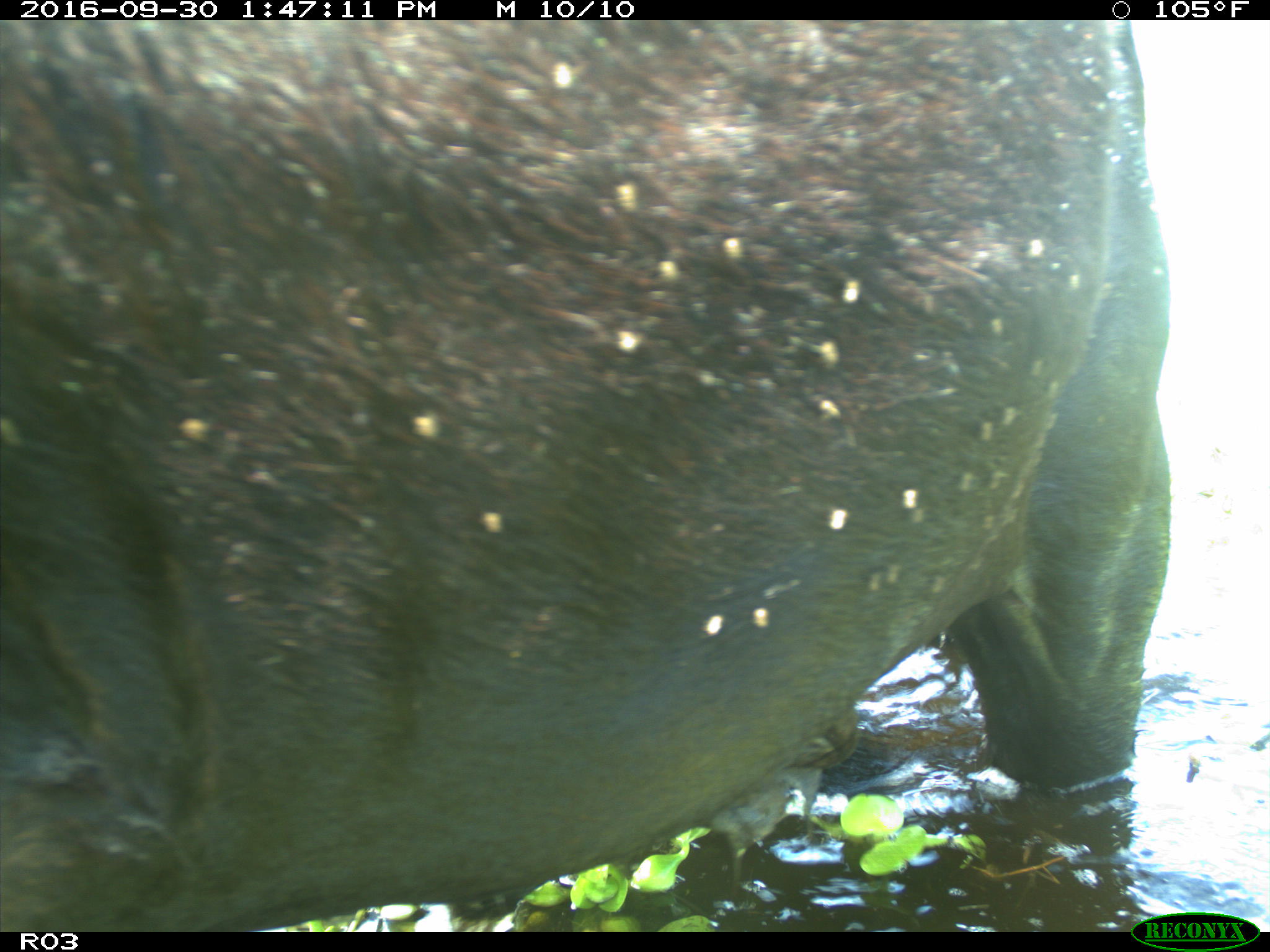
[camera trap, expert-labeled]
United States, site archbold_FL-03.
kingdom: Animalia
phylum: Chordata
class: Mammalia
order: Artiodactyla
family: Bovidae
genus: Bos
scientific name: Bos taurus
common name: domestic cow